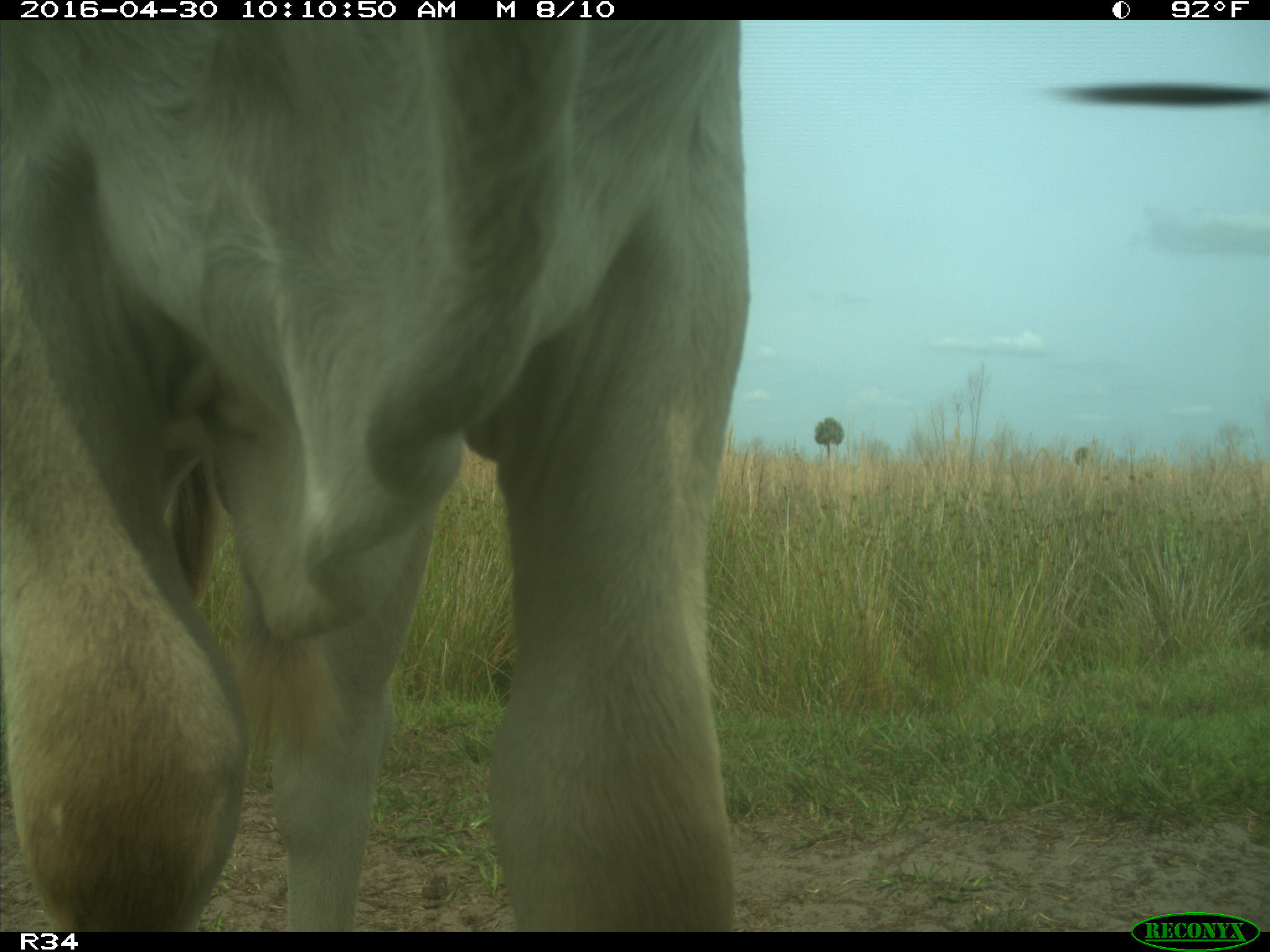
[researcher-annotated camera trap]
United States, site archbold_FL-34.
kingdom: Animalia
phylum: Chordata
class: Mammalia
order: Artiodactyla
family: Bovidae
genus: Bos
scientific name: Bos taurus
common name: domestic cow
Bos taurus (domestic cow).